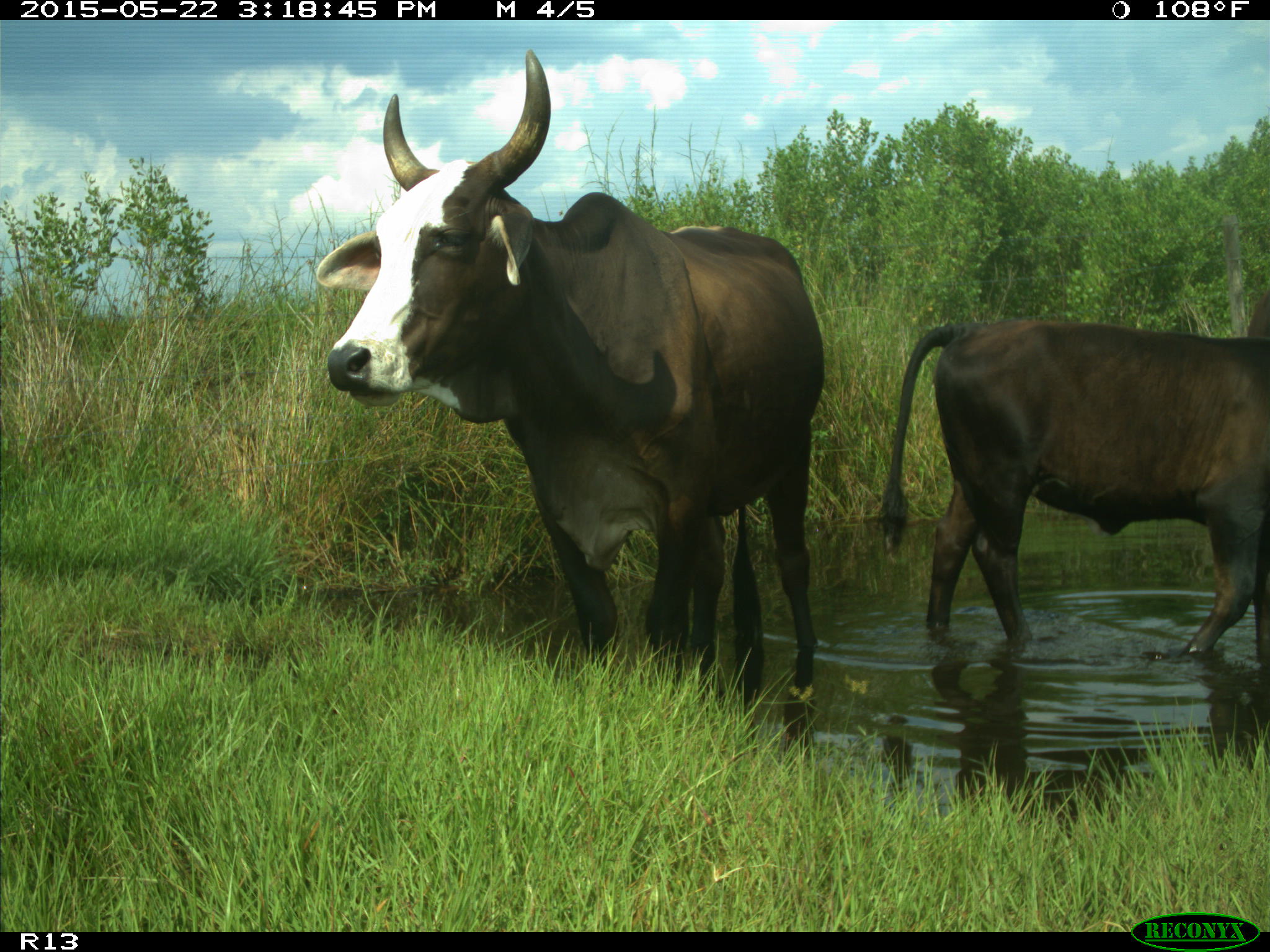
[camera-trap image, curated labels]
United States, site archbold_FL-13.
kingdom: Animalia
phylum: Chordata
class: Mammalia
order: Artiodactyla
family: Bovidae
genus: Bos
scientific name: Bos taurus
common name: domestic cow